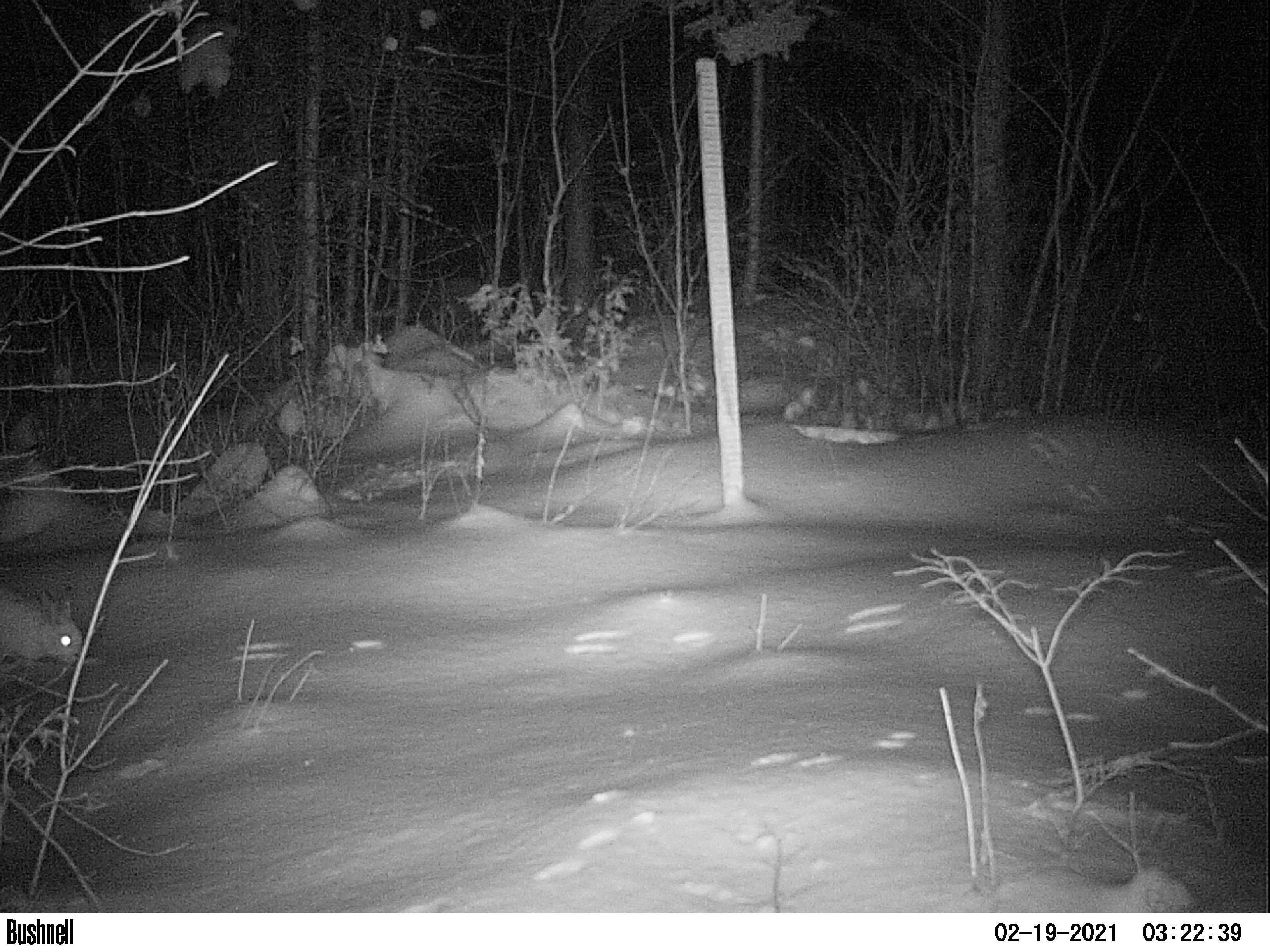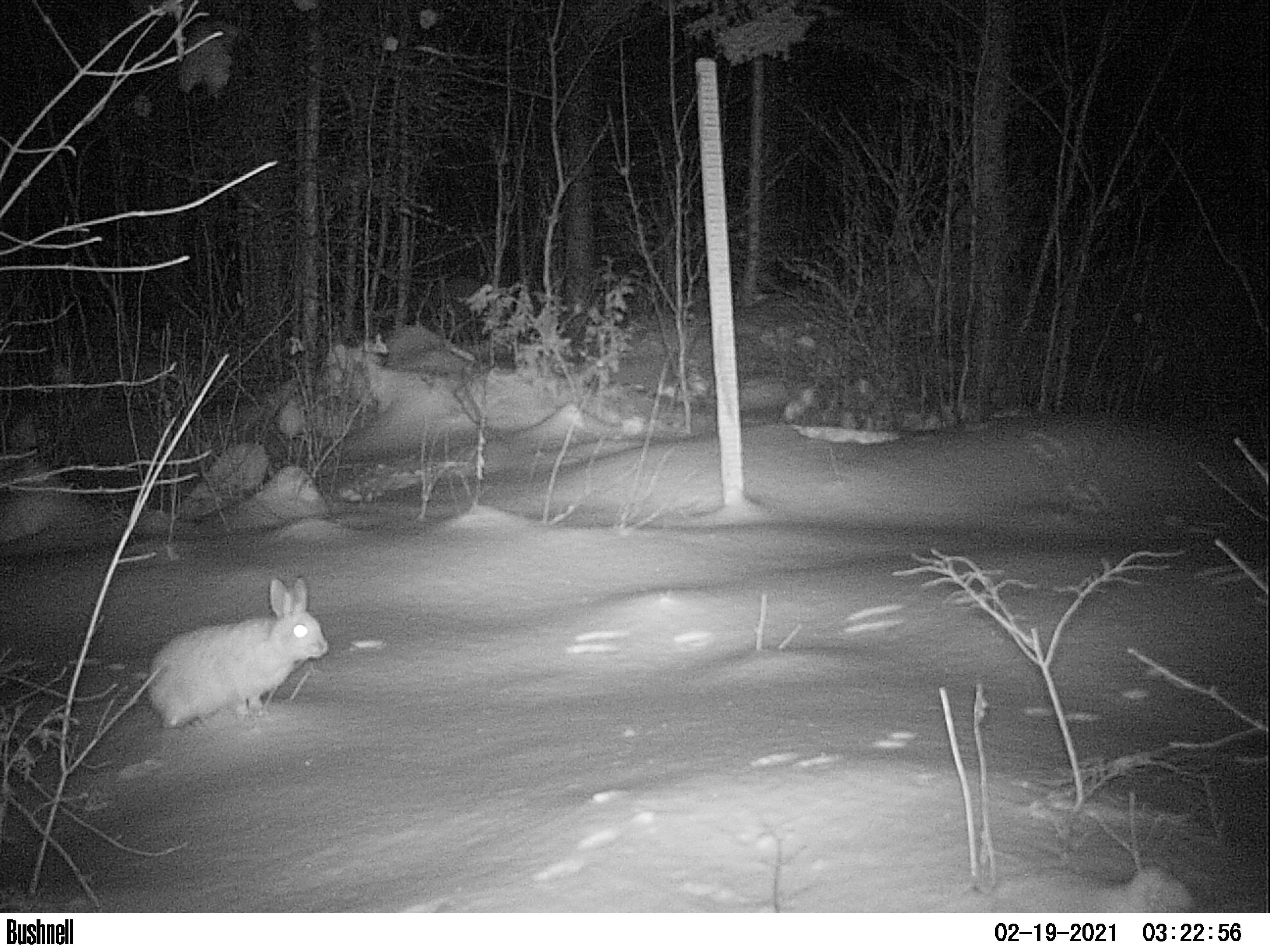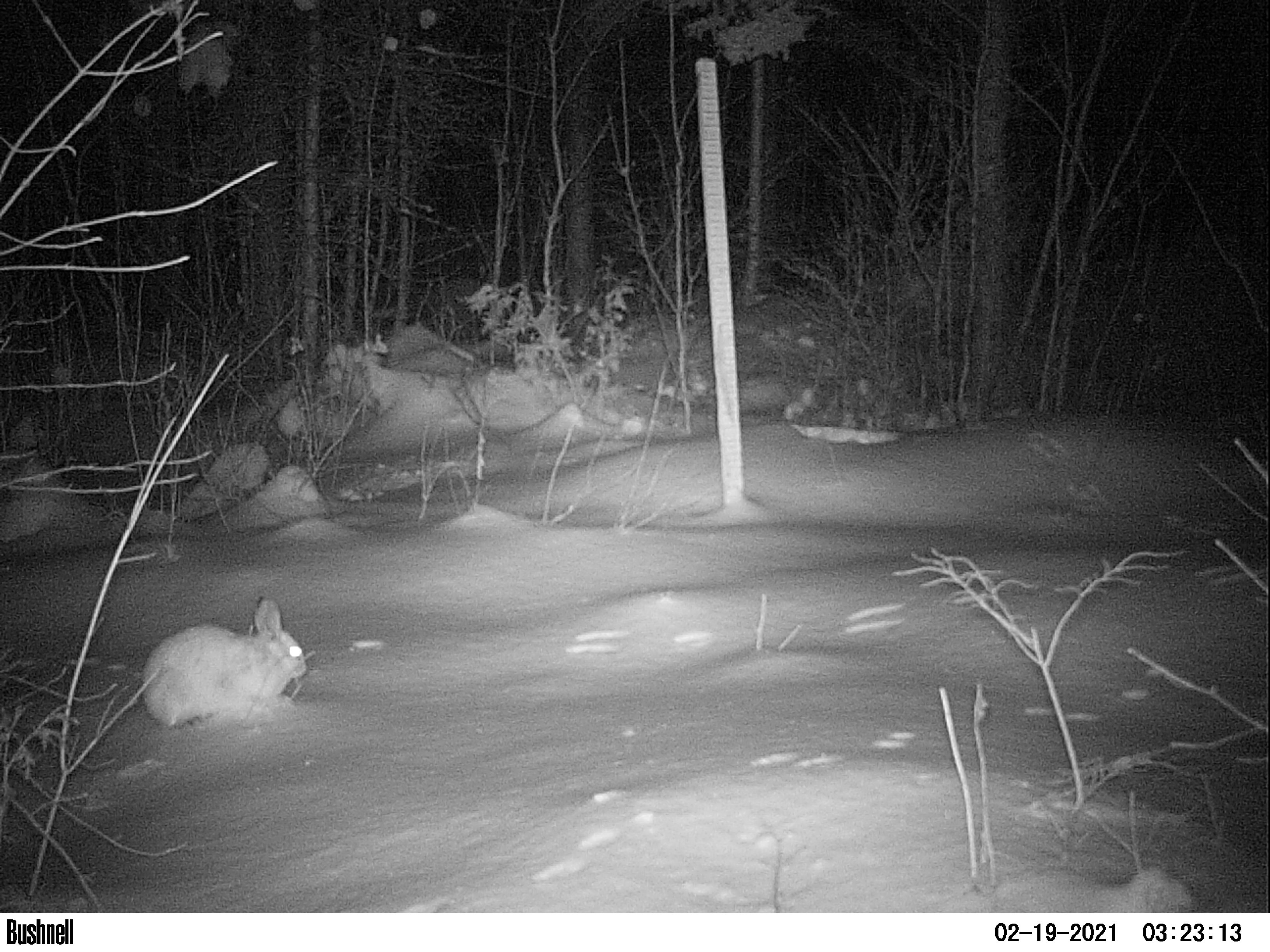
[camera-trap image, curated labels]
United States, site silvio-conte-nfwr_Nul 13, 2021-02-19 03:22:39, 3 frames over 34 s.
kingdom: Animalia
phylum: Chordata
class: Mammalia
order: Lagomorpha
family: Leporidae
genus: Lepus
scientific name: Lepus americanus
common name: snowshoe hare